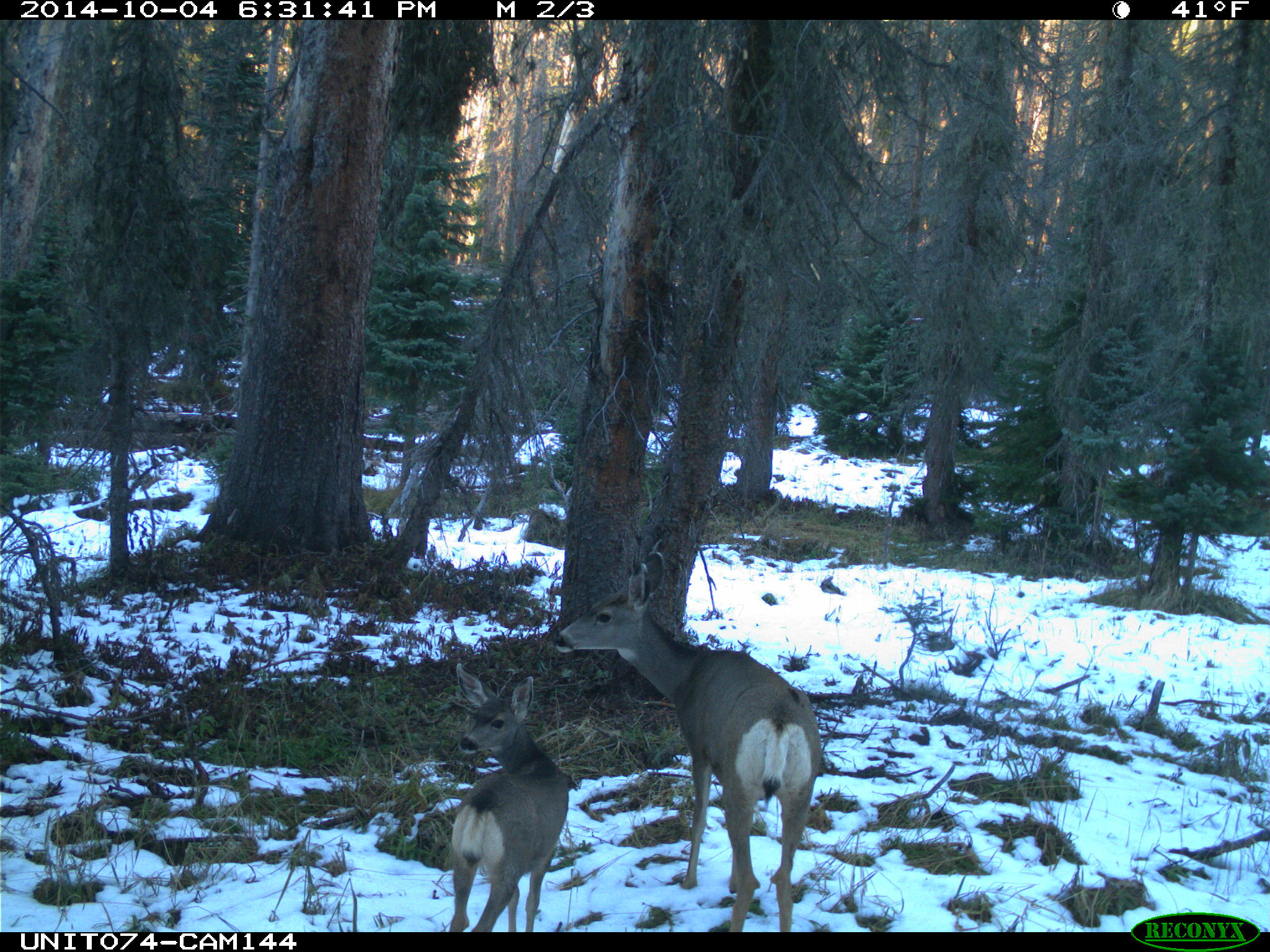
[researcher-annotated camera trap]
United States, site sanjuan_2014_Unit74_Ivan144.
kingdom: Animalia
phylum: Chordata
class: Mammalia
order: Artiodactyla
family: Cervidae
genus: Odocoileus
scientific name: Odocoileus hemionus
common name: mule deer